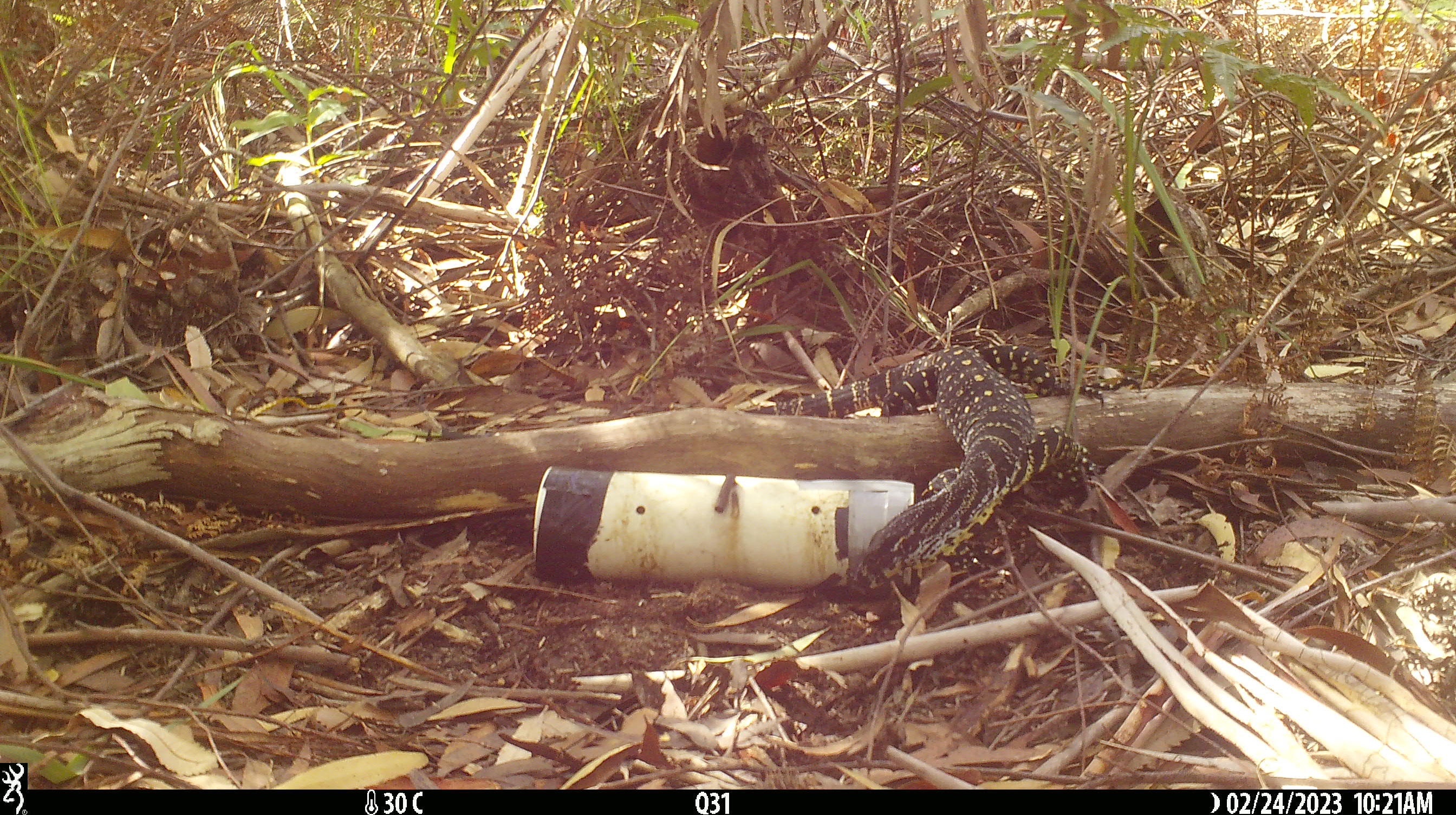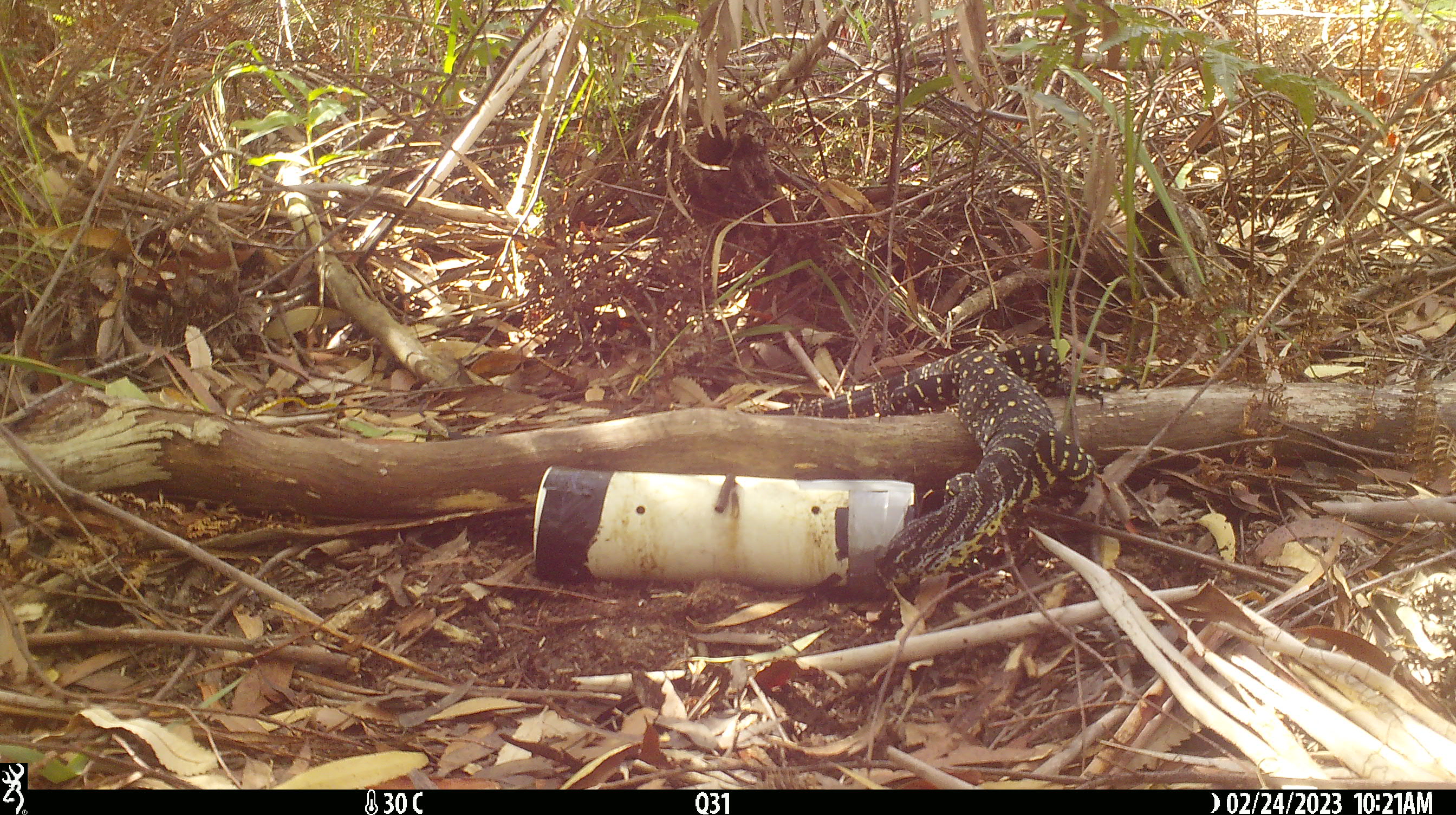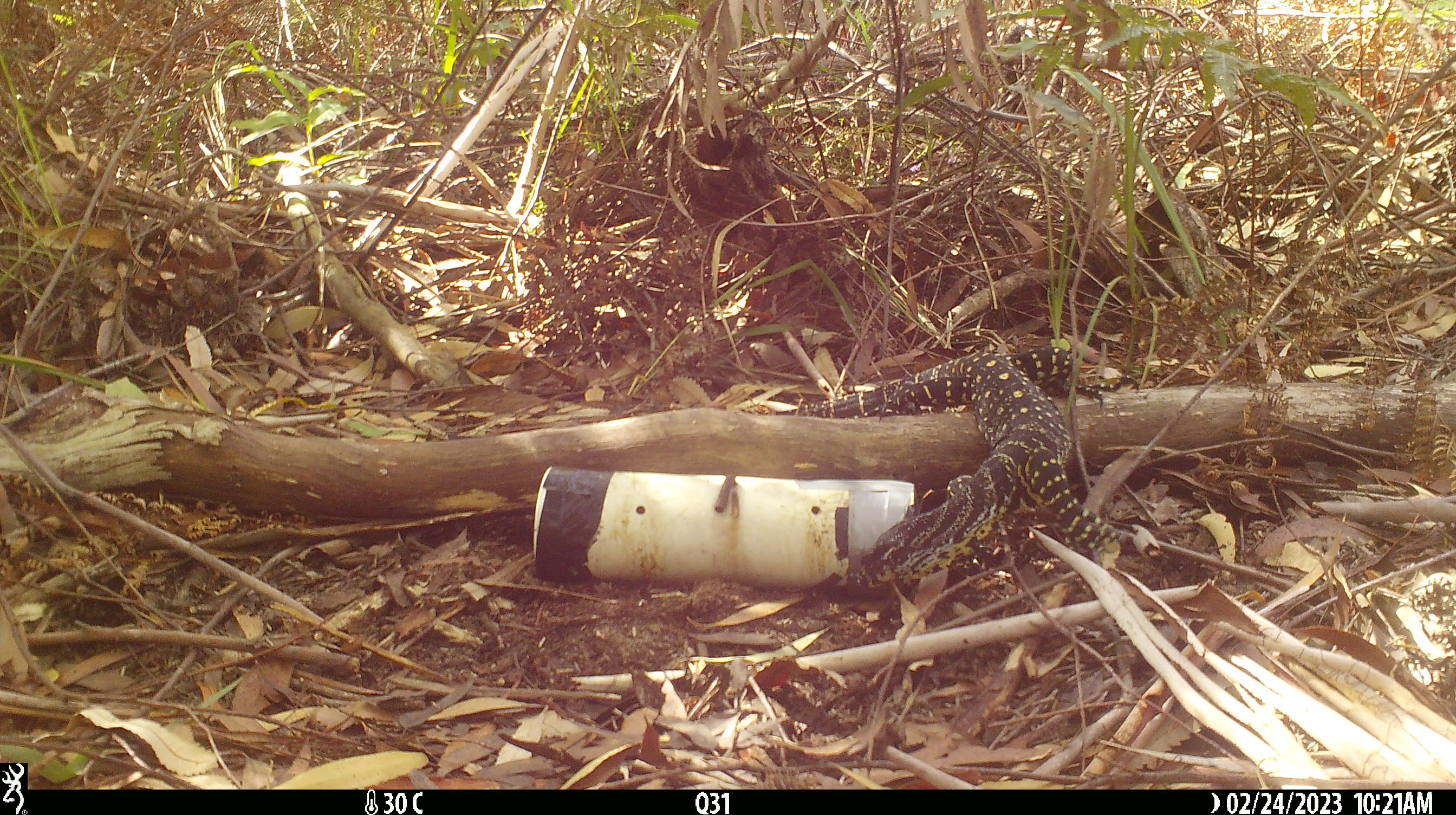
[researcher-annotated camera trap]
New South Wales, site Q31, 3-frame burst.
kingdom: Animalia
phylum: Chordata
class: Reptilia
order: Squamata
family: Varanidae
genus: Varanus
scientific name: Varanus varius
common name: lace monitor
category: goanna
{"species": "goanna (lace monitor) (Varanus varius)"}